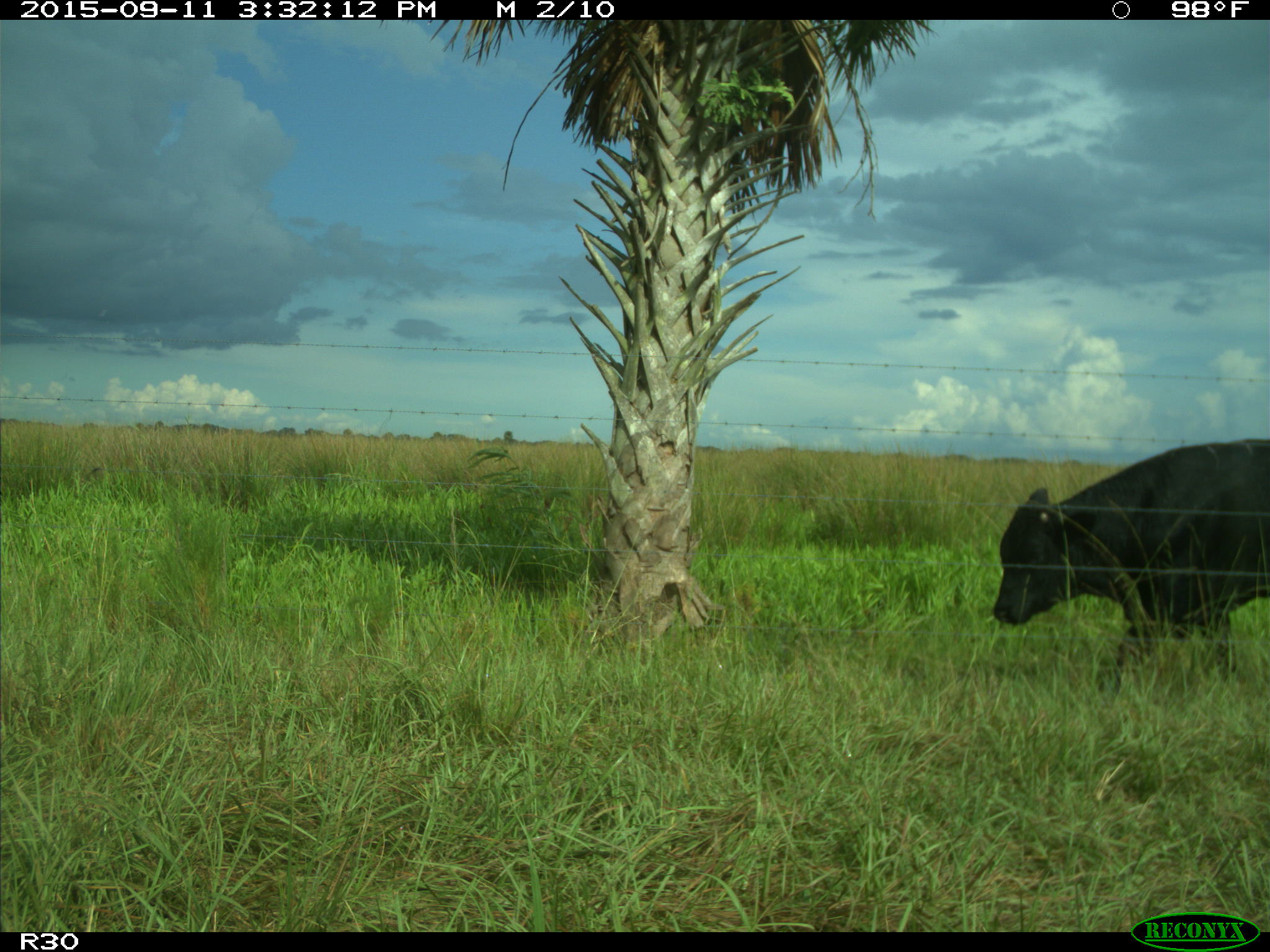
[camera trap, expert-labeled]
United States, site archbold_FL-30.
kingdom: Animalia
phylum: Chordata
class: Mammalia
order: Artiodactyla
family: Bovidae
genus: Bos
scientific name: Bos taurus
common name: domestic cow